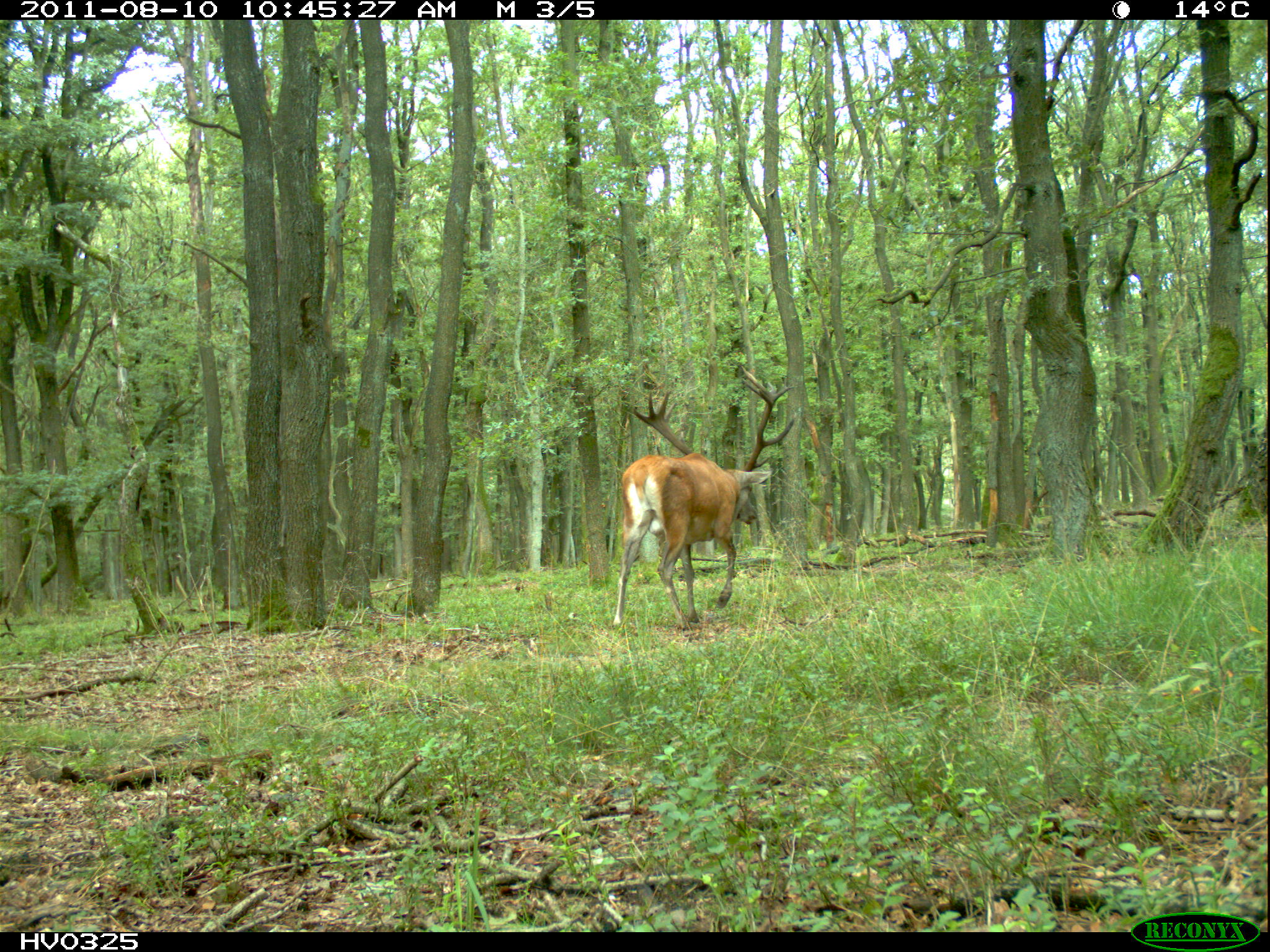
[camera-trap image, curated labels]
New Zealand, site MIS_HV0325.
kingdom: Animalia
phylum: Chordata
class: Mammalia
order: Artiodactyla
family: Cervidae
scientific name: Cervidae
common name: deer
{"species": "deer (Cervidae)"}